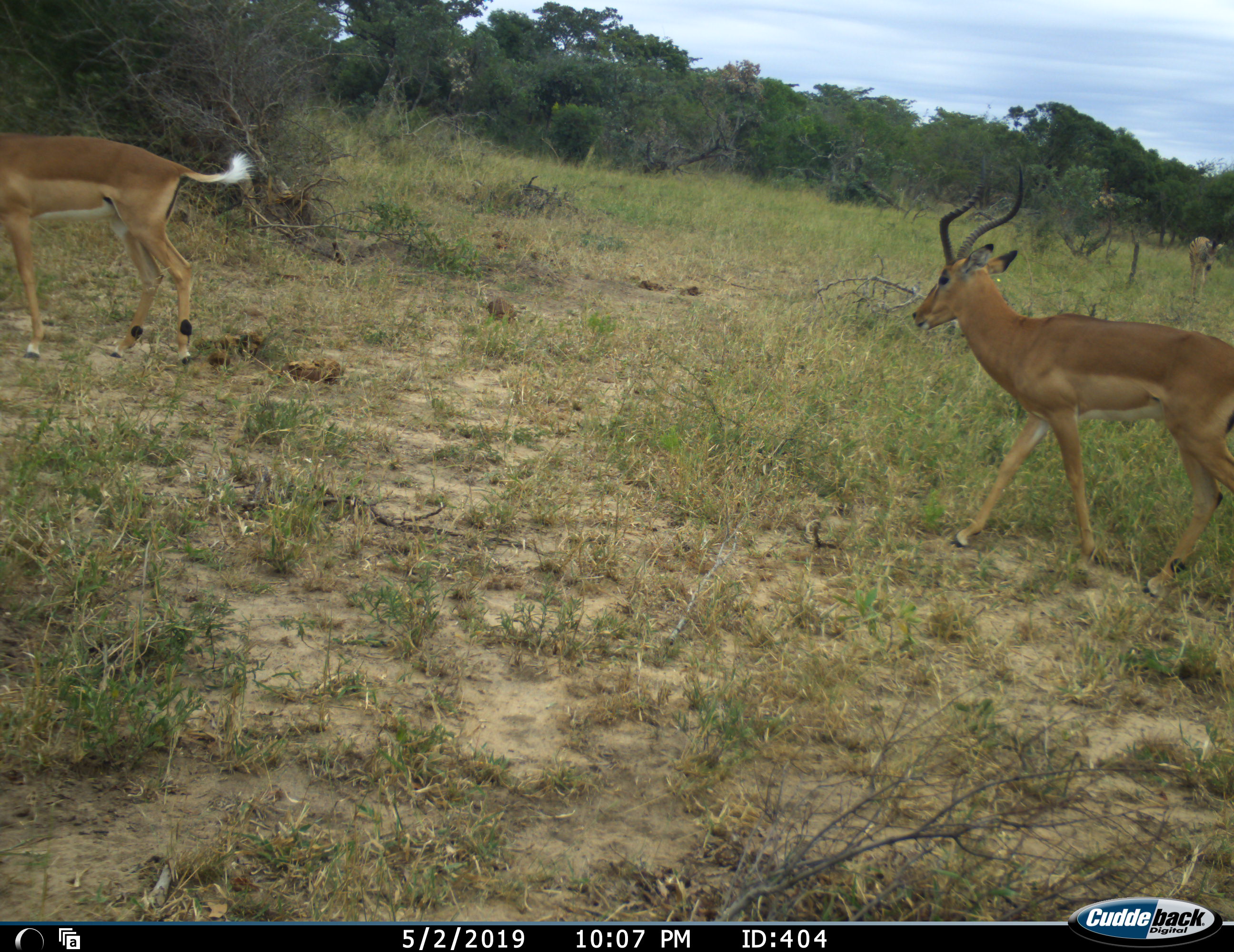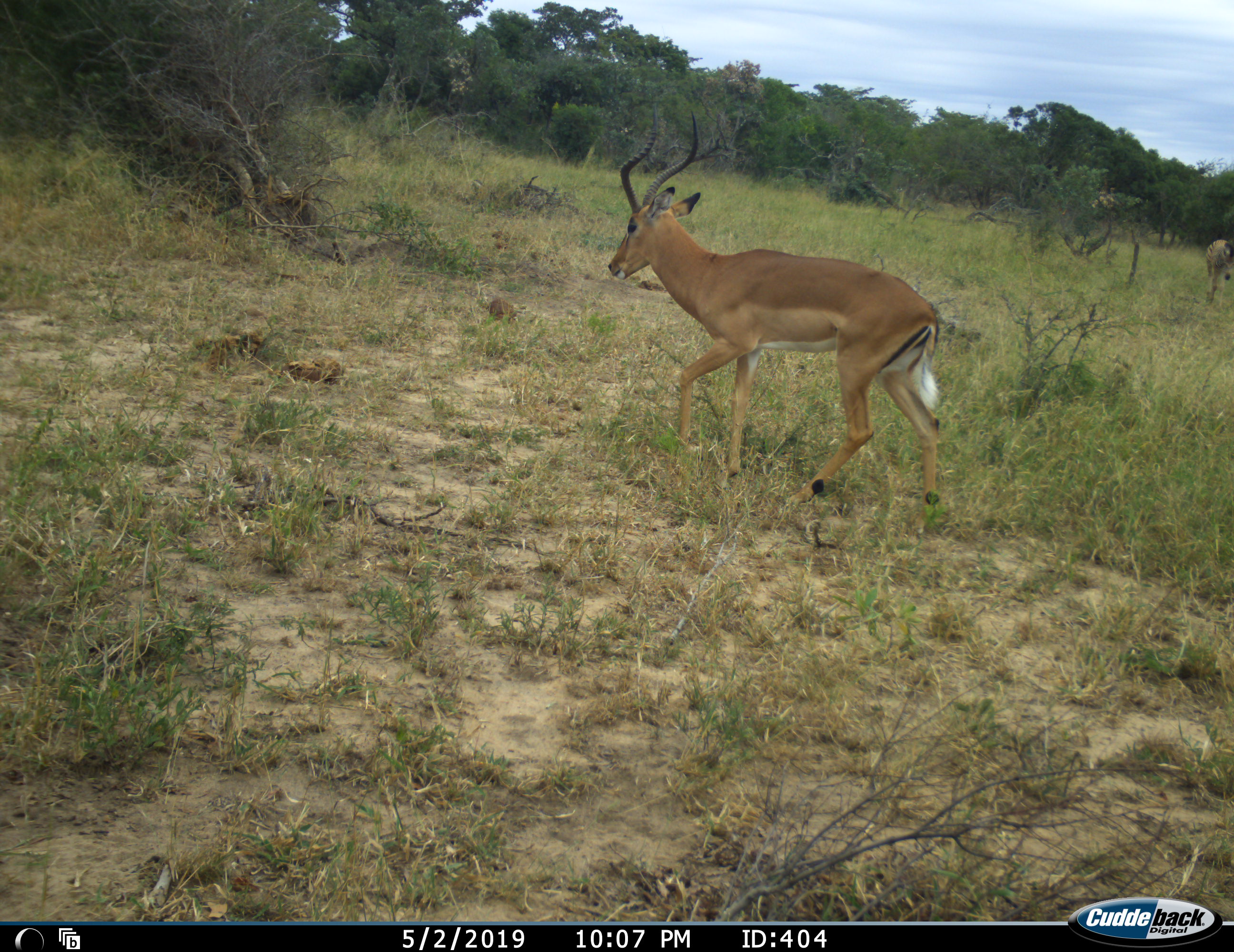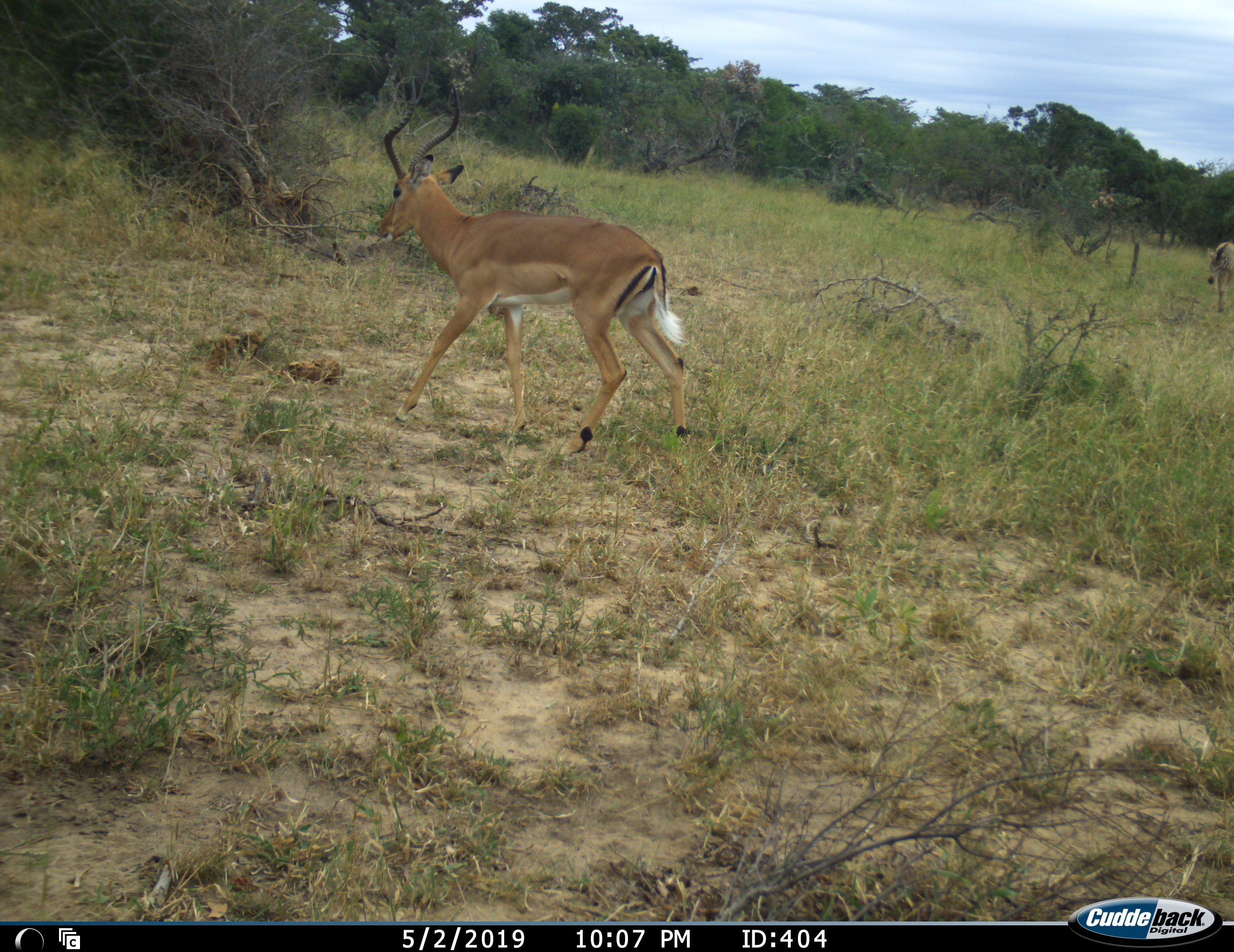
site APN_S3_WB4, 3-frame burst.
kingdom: Animalia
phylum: Chordata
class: Mammalia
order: Artiodactyla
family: Bovidae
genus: Aepyceros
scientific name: Aepyceros melampus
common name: impala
Impala (Aepyceros melampus), count 2. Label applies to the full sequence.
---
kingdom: Animalia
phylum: Chordata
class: Mammalia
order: Perissodactyla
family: Equidae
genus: Equus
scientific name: Equus quagga burchellii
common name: burchell's zebra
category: zebraburchells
Zebraburchells (burchell's zebra) (Equus quagga burchellii), count 1. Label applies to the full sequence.